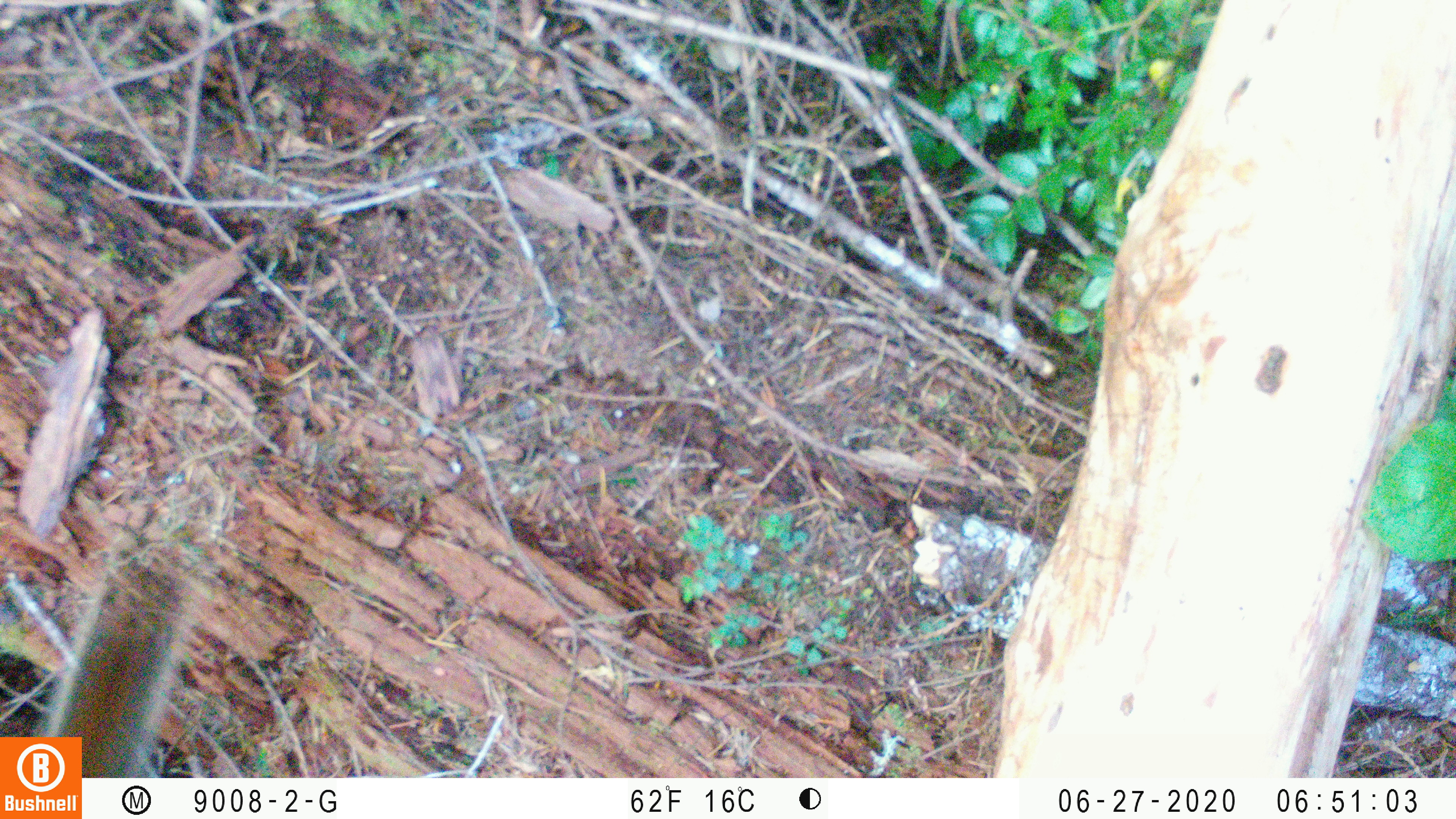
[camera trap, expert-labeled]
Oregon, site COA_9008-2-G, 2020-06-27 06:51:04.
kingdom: Animalia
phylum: Chordata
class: Mammalia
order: Rodentia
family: Sciuridae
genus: Neotamias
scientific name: Neotamias townsendii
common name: townsend's chipmunk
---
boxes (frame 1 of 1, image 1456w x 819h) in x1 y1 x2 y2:
townsend's chipmunk: 33 545 201 727